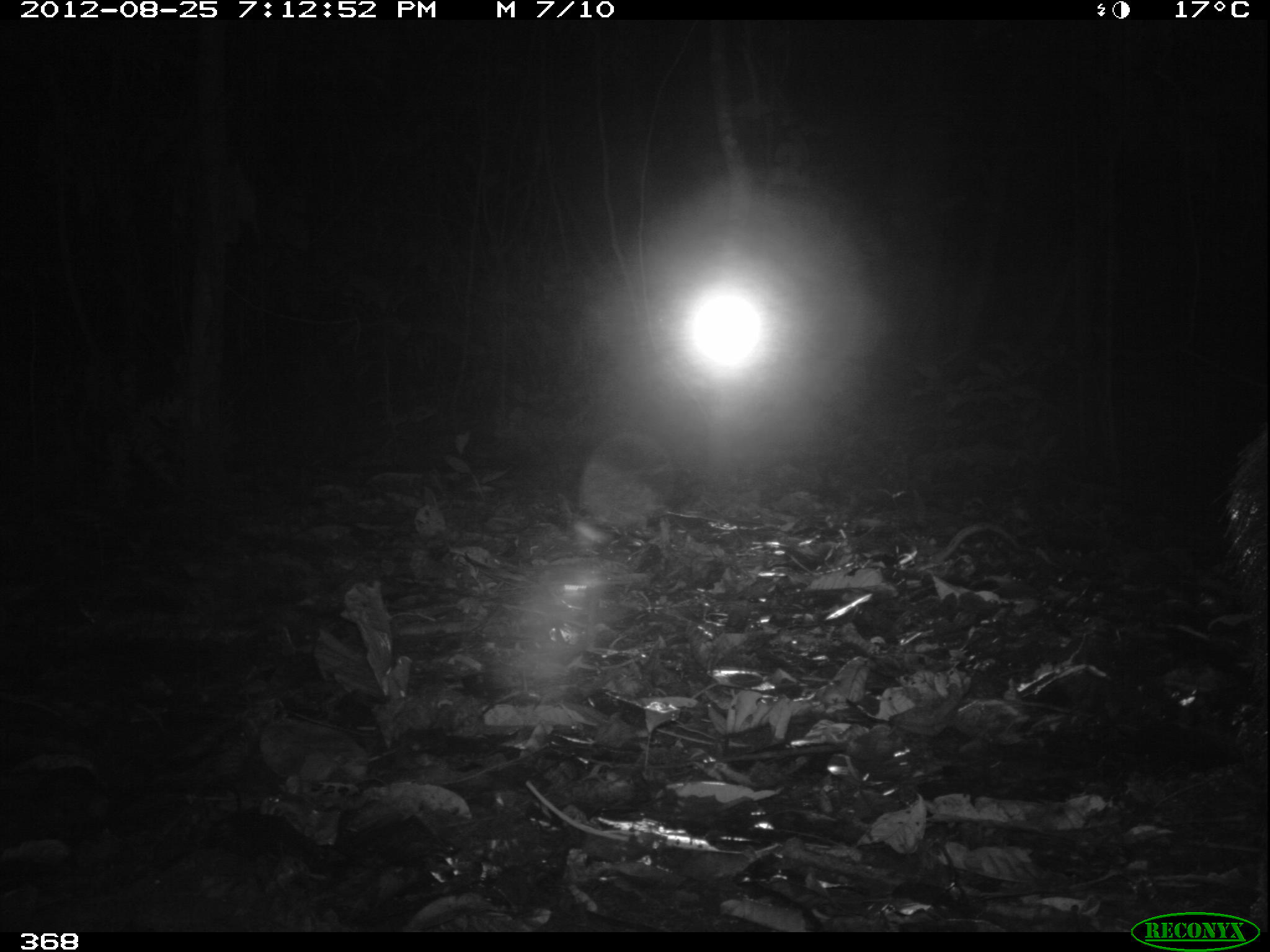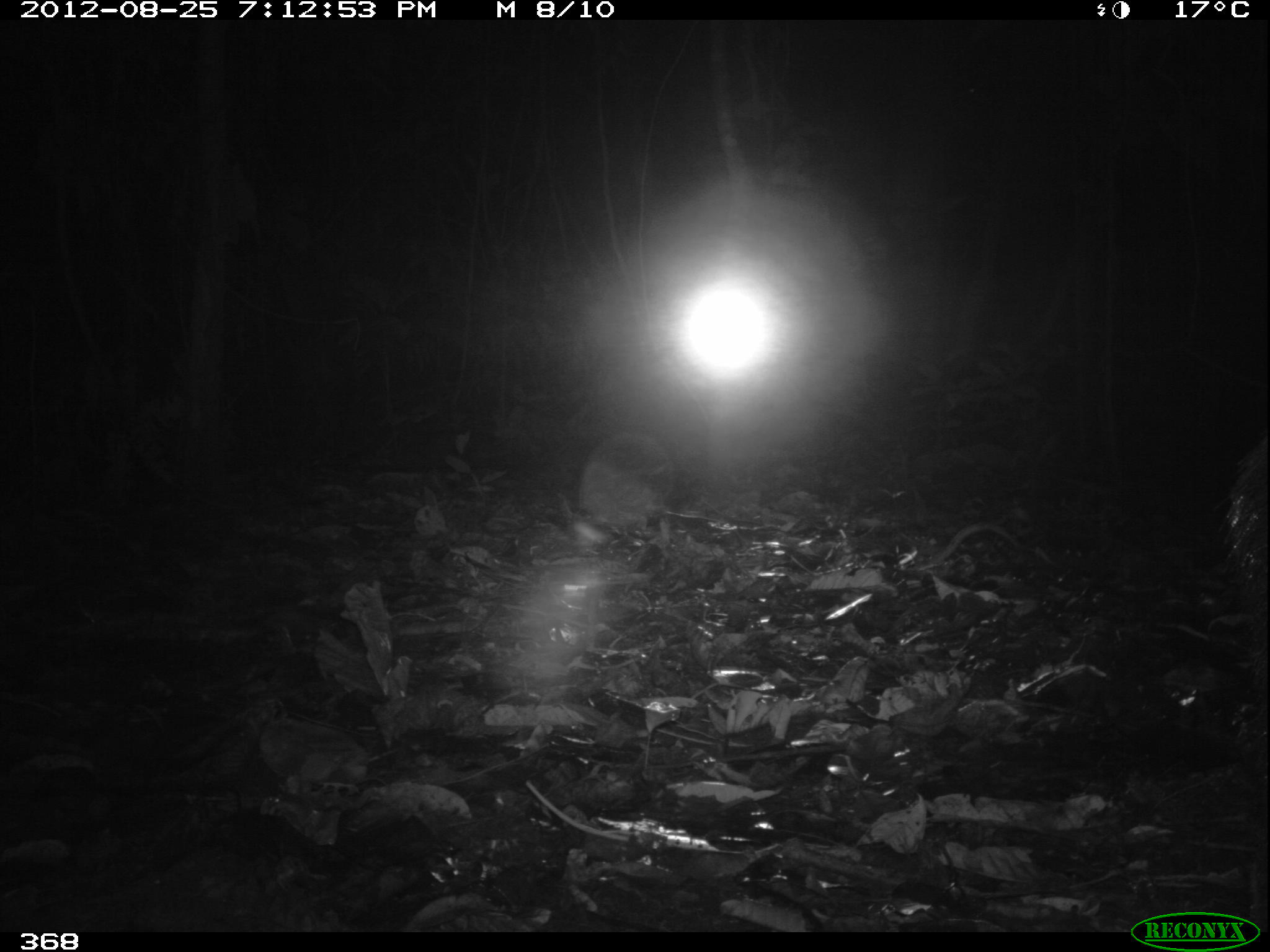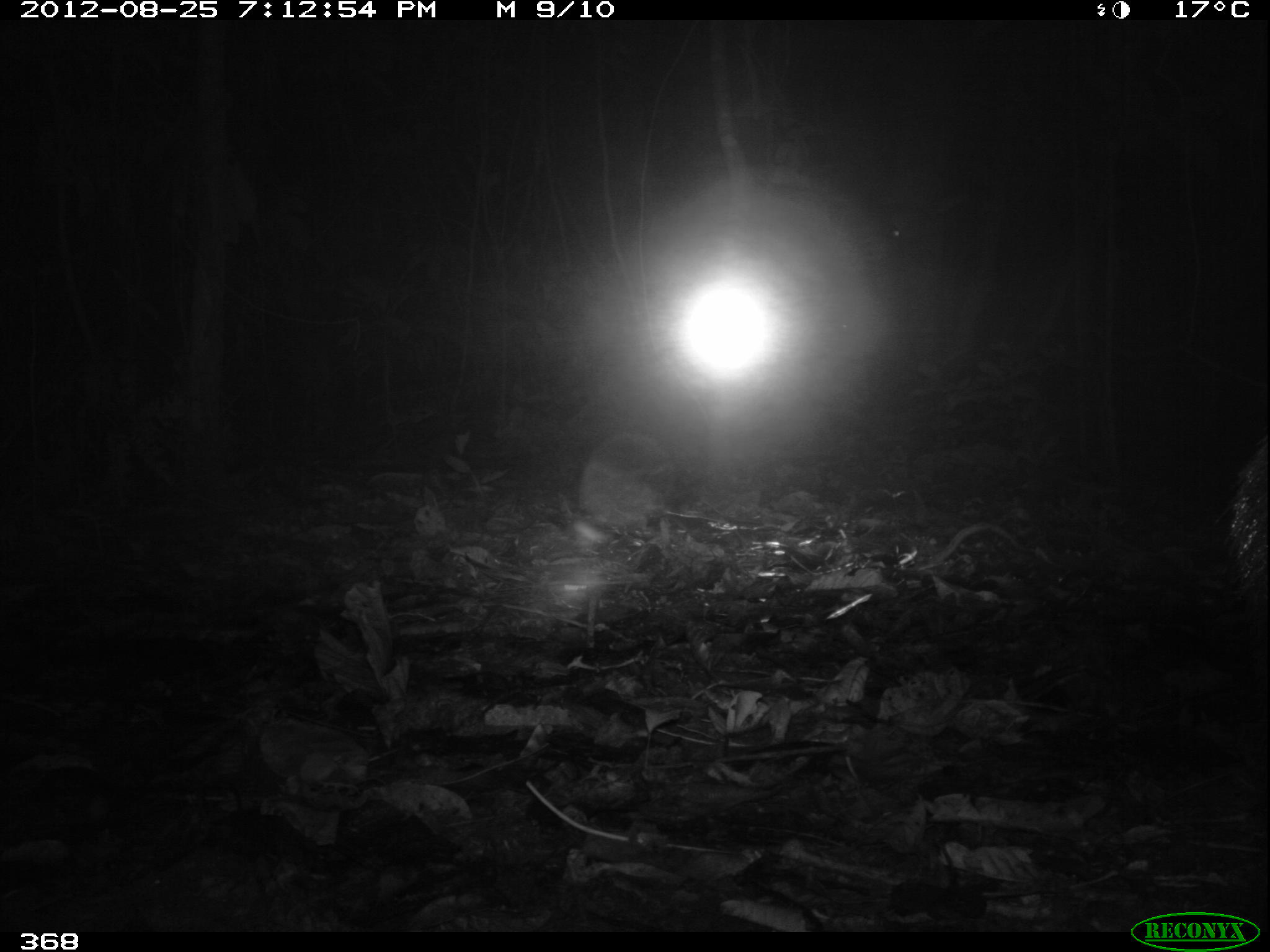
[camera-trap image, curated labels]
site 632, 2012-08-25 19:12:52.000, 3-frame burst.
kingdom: Animalia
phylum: Chordata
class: Mammalia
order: Artiodactyla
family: Tayassuidae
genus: Tayassu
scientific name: Tayassu pecari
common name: white-lipped peccary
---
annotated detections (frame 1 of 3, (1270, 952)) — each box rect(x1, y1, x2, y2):
tayassu pecari: rect(1217, 427, 1270, 767)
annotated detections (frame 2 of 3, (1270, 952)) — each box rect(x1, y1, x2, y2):
tayassu pecari: rect(1225, 424, 1270, 916)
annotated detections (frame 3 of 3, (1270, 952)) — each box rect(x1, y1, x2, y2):
tayassu pecari: rect(1230, 430, 1270, 606)